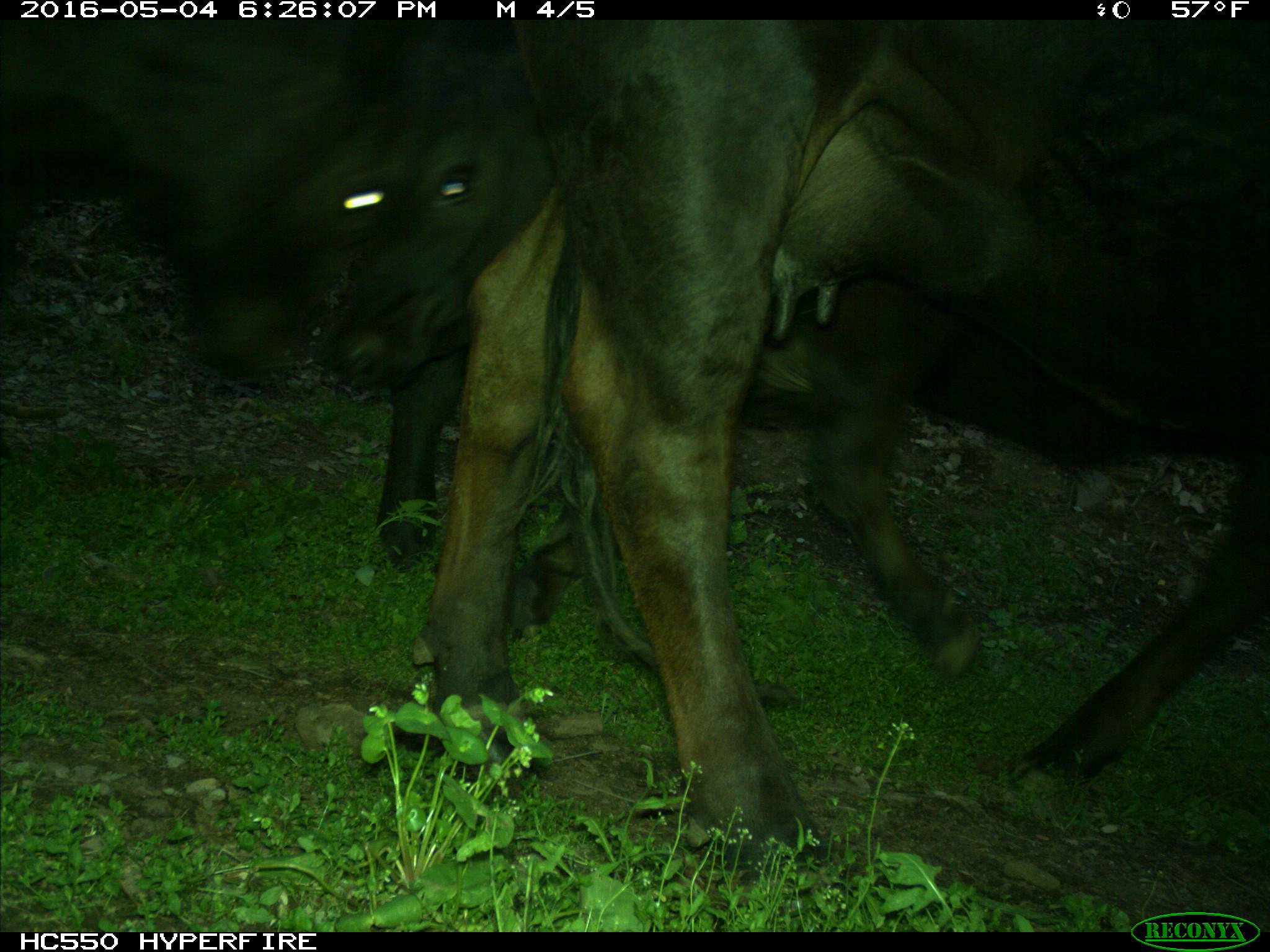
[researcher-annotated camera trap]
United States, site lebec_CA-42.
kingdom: Animalia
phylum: Chordata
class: Mammalia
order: Artiodactyla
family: Bovidae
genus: Bos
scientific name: Bos taurus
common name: domestic cow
Bos taurus (domestic cow).